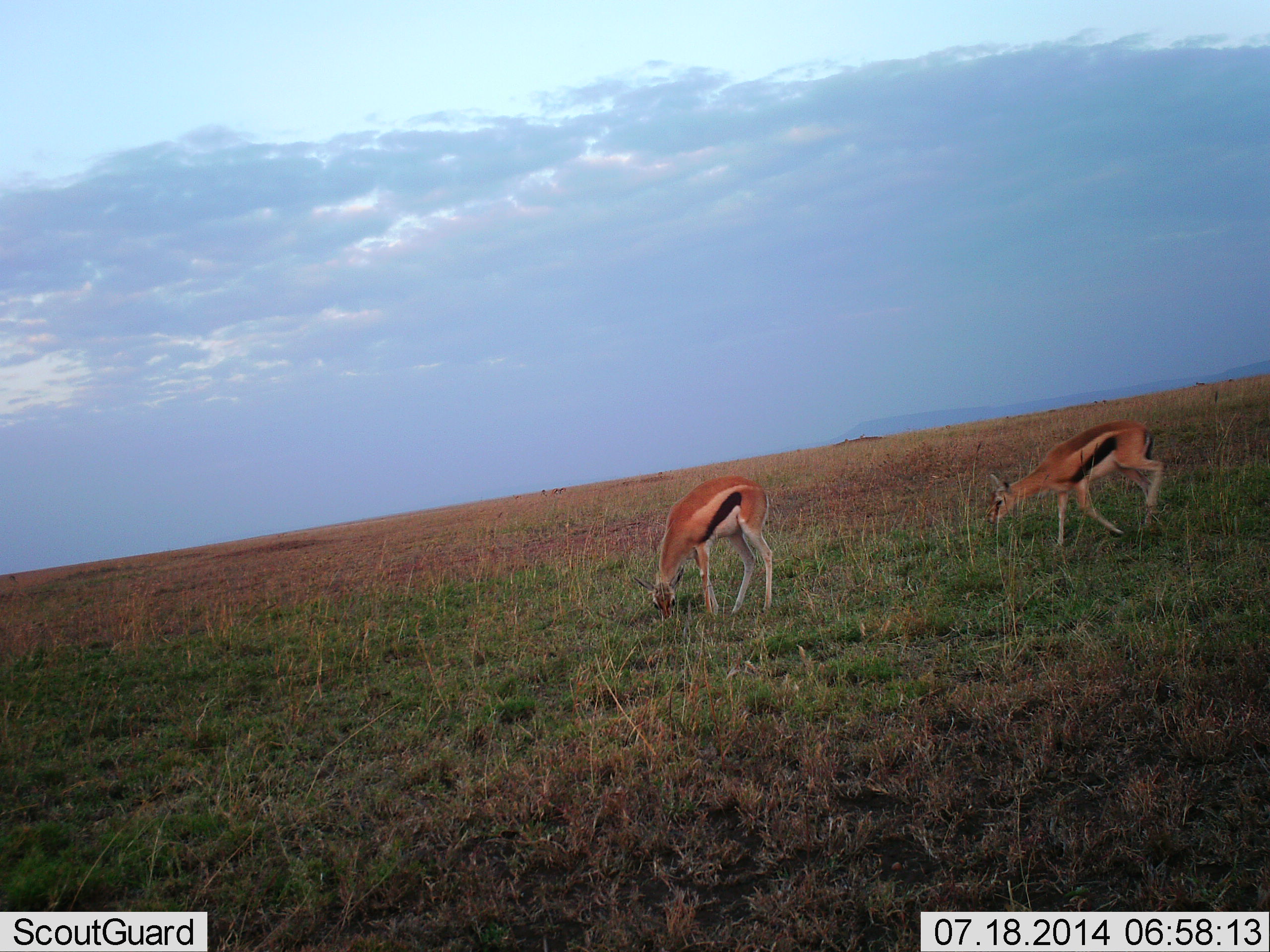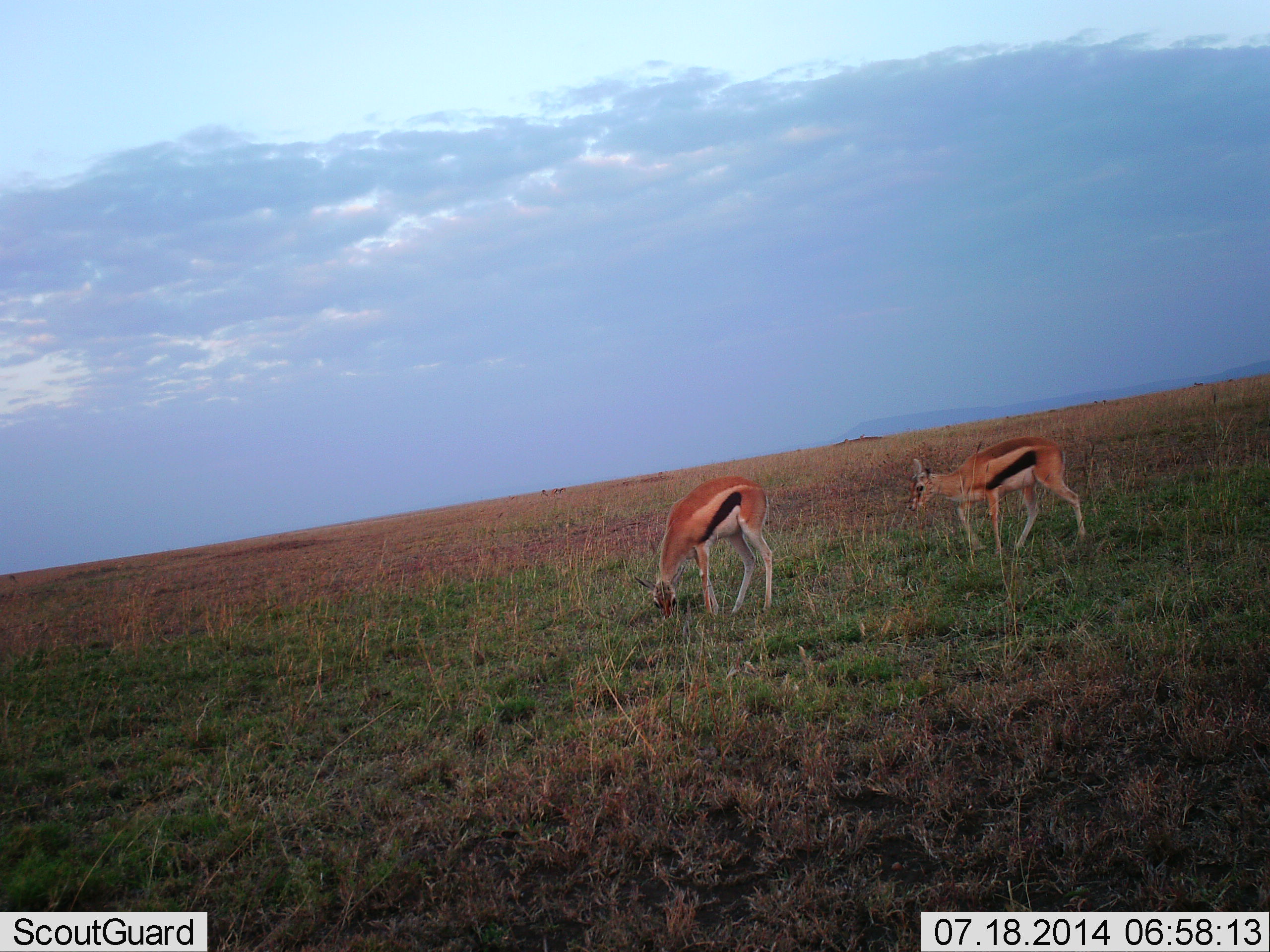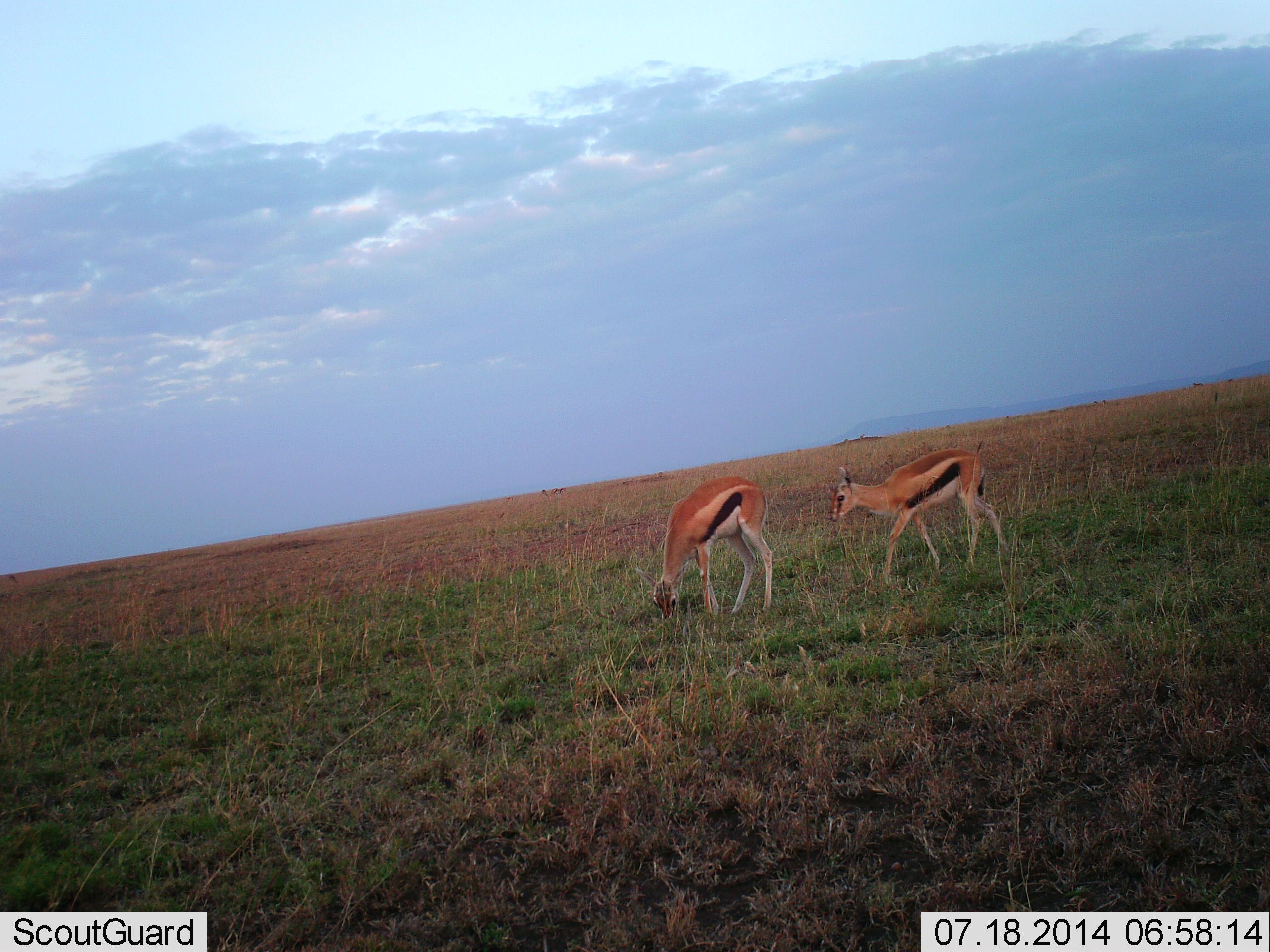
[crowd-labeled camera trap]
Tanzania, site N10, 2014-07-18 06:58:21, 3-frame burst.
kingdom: Animalia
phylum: Chordata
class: Mammalia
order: Artiodactyla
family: Bovidae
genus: Eudorcas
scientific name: Eudorcas thomsonii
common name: thomson's gazelle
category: gazellethomsons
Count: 2.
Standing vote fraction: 50%.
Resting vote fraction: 0%.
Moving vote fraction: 80%.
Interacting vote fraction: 0%.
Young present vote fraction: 0%.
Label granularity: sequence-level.